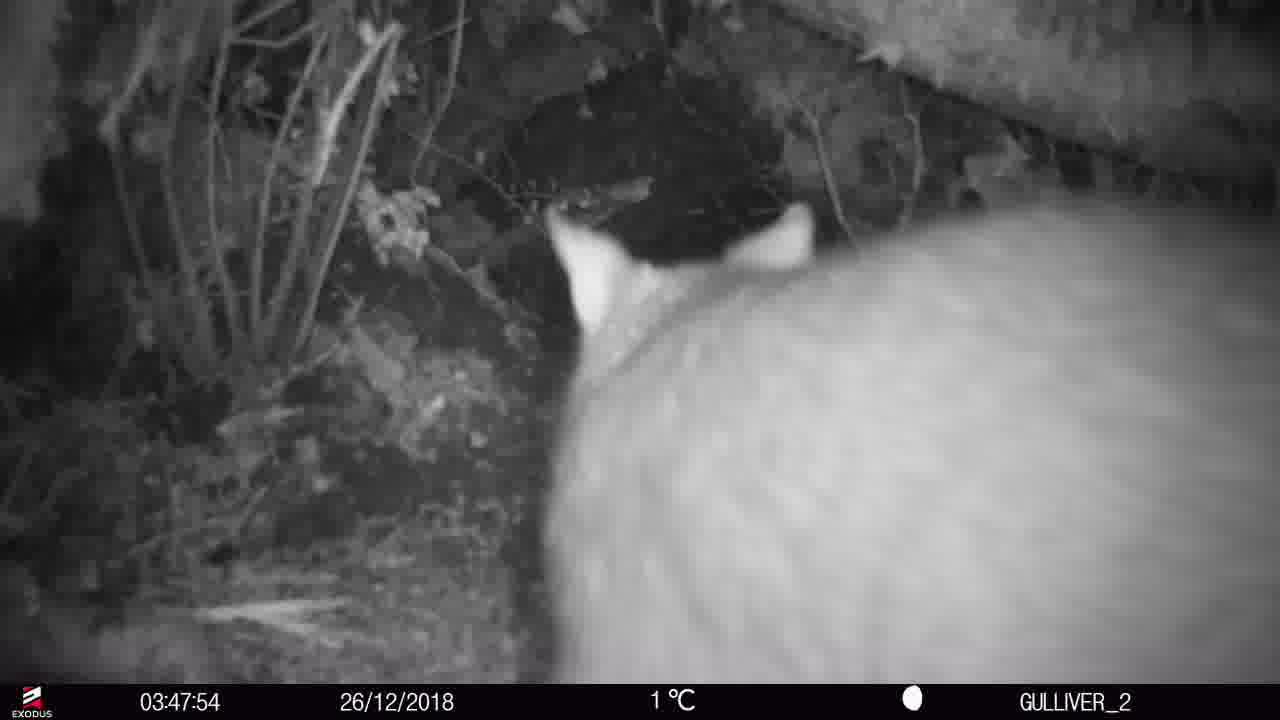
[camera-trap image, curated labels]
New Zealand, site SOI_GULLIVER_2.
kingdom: Animalia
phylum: Chordata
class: Mammalia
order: Diprotodontia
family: Phalangeridae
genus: Trichosurus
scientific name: Trichosurus vulpecula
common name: common brushtail possum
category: possum